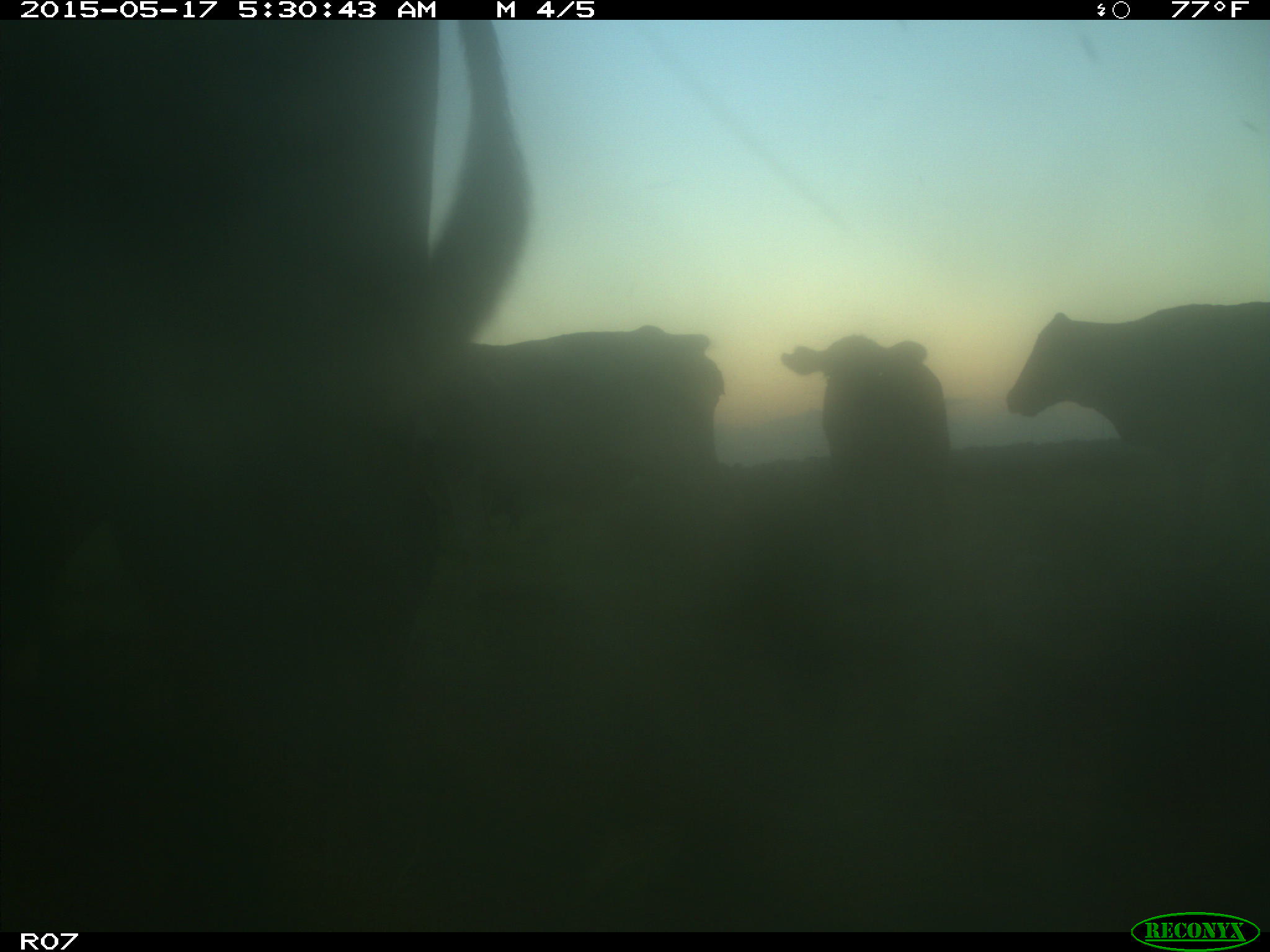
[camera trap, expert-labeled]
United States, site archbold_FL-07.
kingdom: Animalia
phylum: Chordata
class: Mammalia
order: Artiodactyla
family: Bovidae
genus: Bos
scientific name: Bos taurus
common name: domestic cow